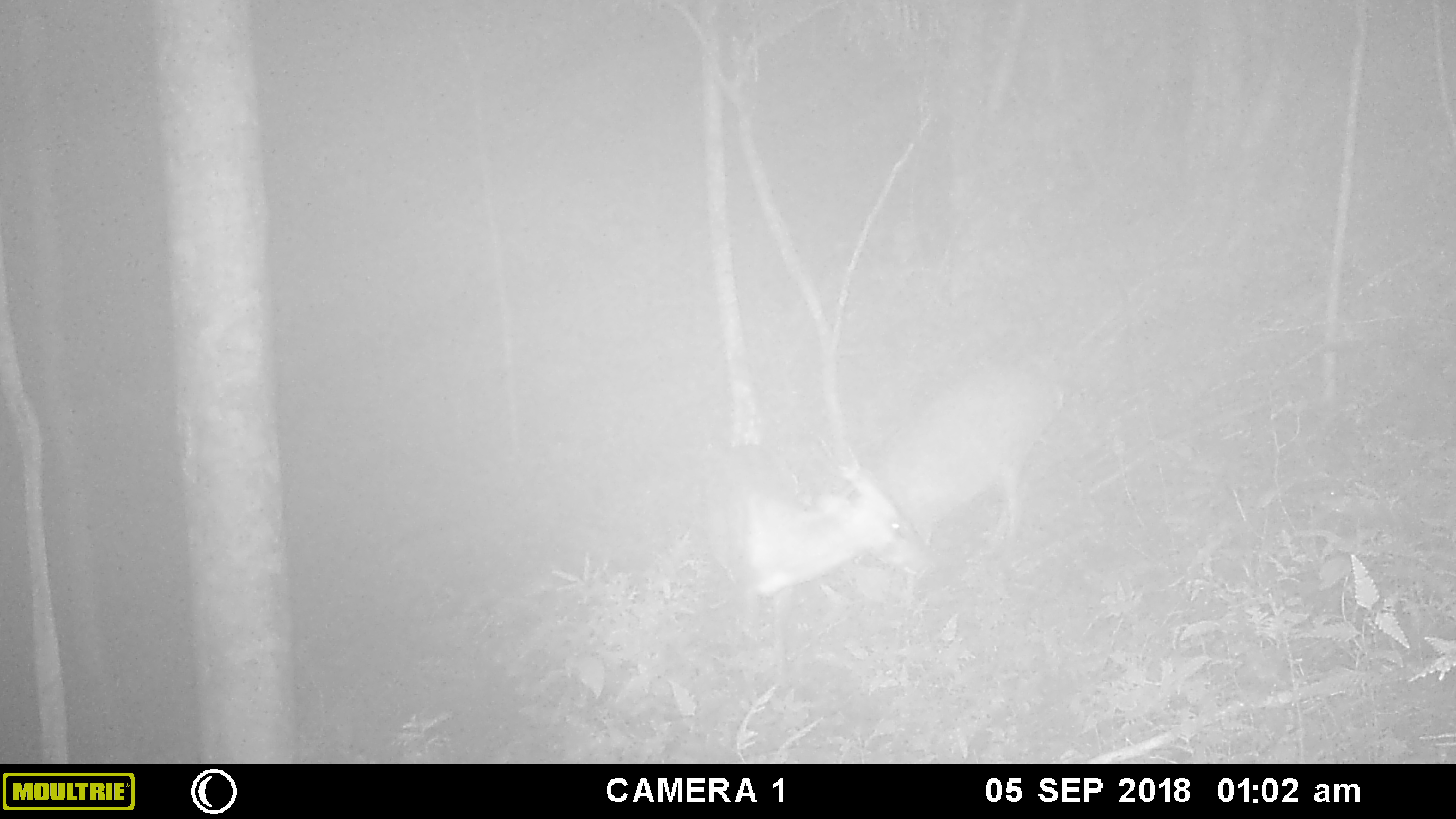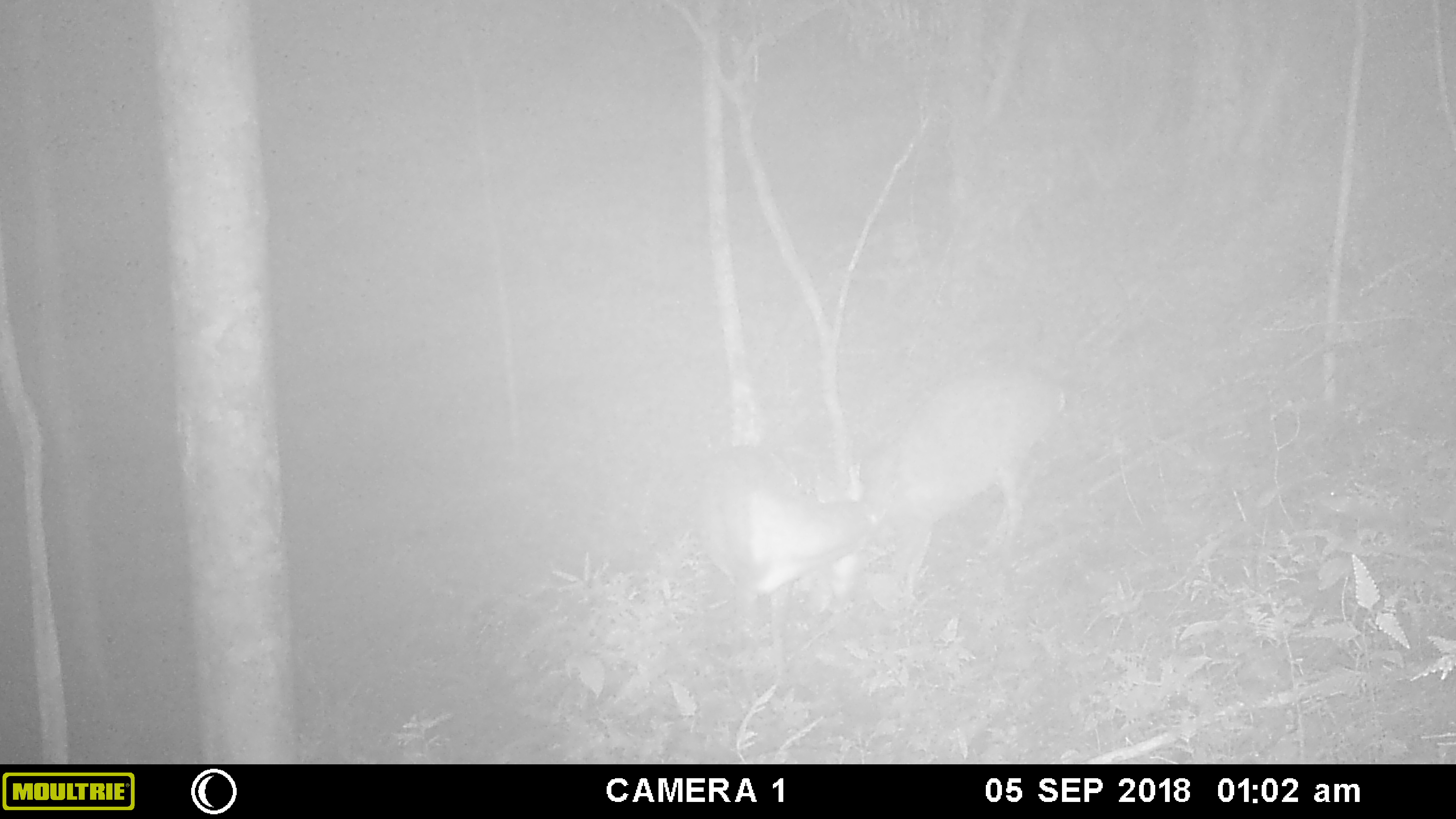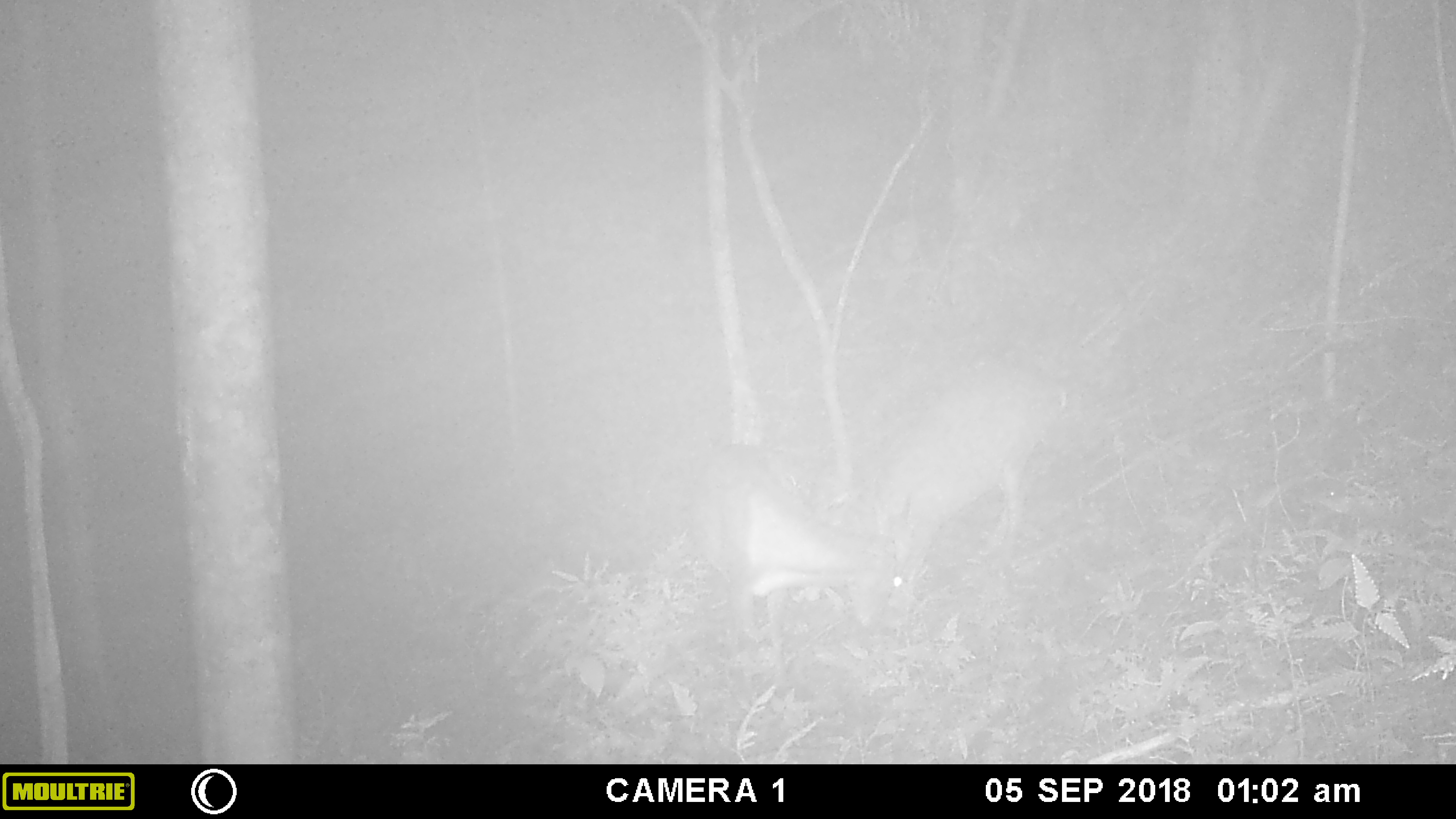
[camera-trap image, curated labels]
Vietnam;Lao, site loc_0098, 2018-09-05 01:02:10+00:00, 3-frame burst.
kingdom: Animalia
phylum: Chordata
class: Mammalia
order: Artiodactyla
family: Cervidae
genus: Muntiacus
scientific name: Muntiacus vuquangensis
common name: large-antlered muntjac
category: large antlered muntjac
Large antlered muntjac (large-antlered muntjac) (Muntiacus vuquangensis). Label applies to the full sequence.